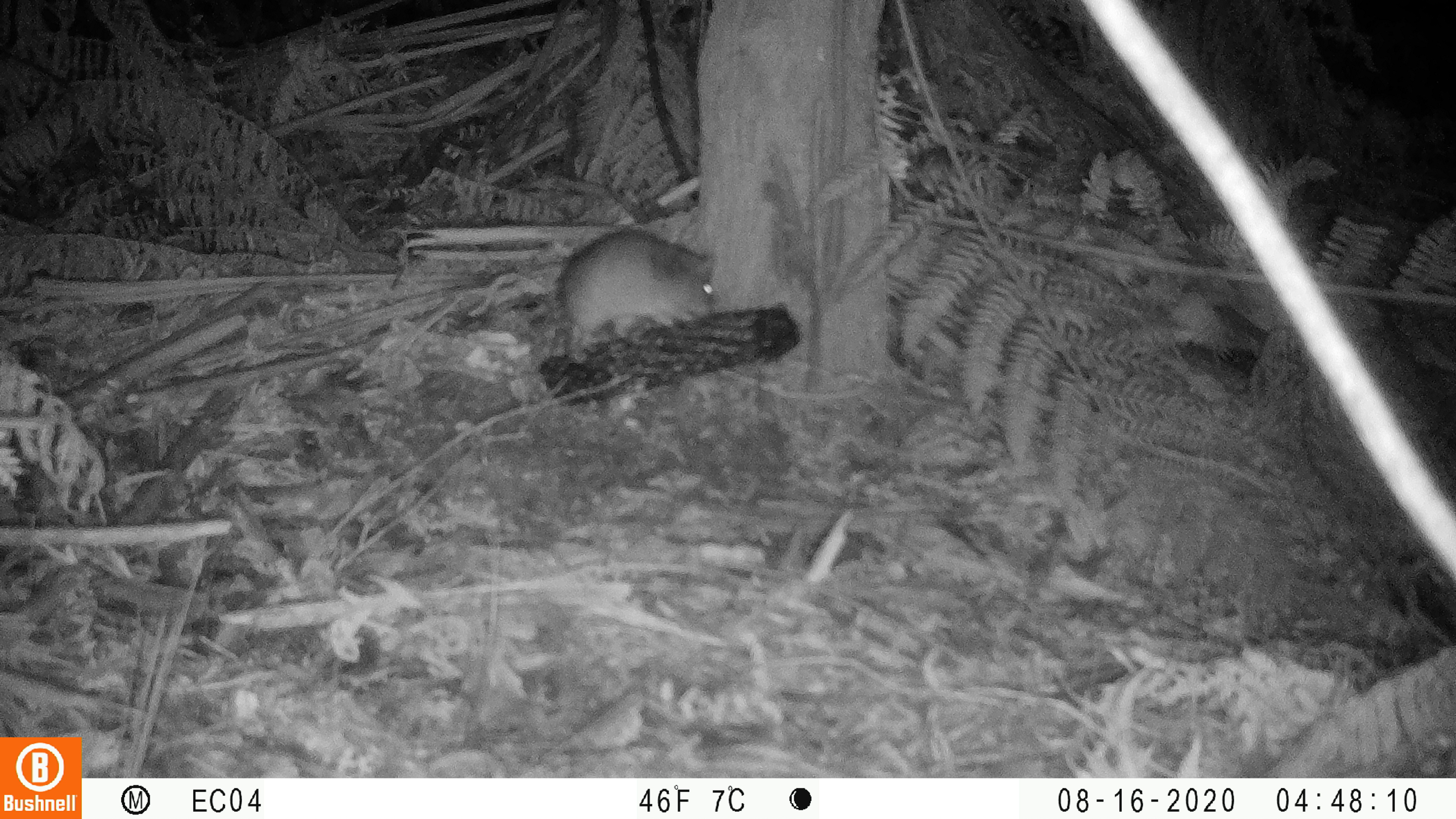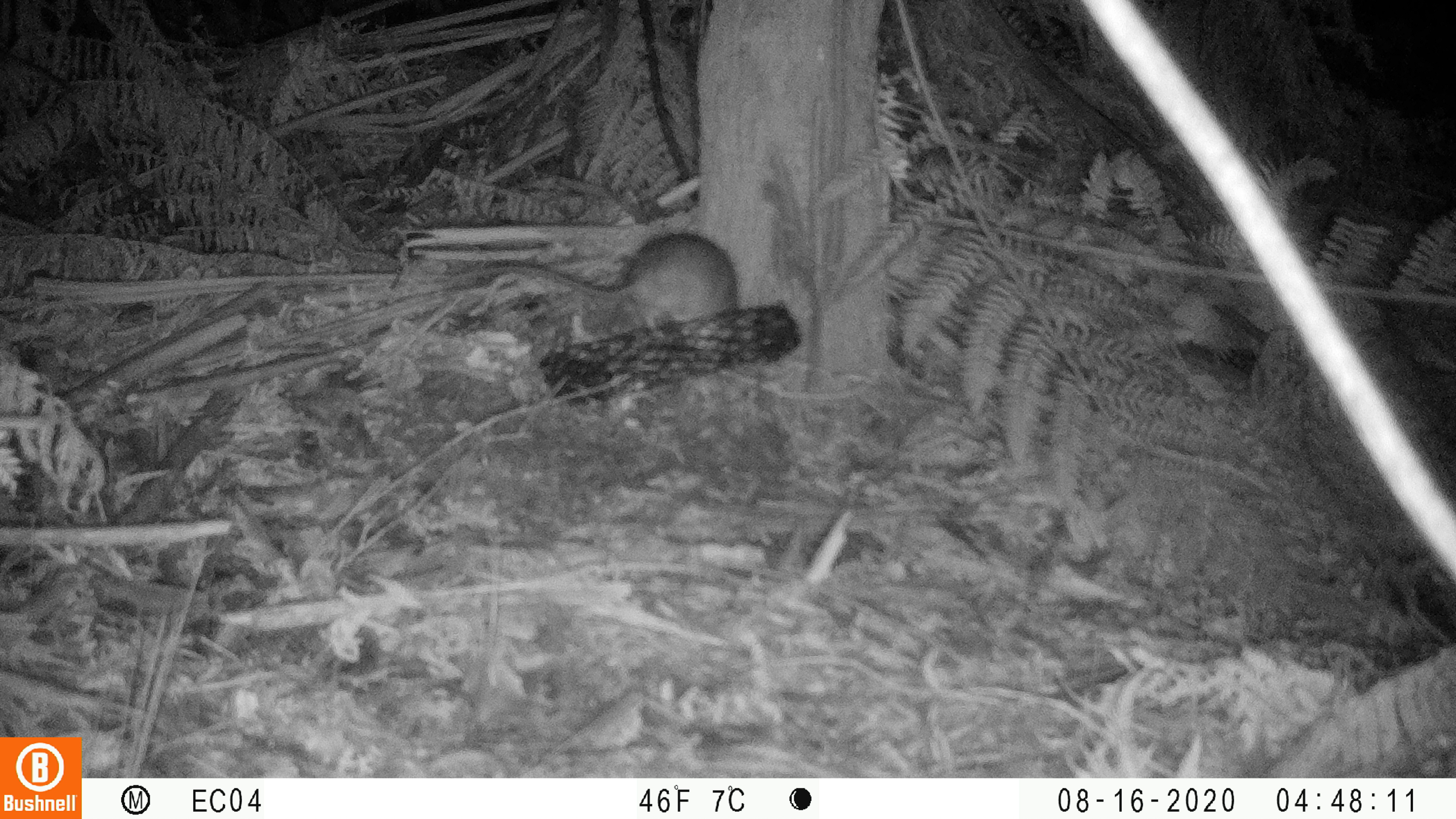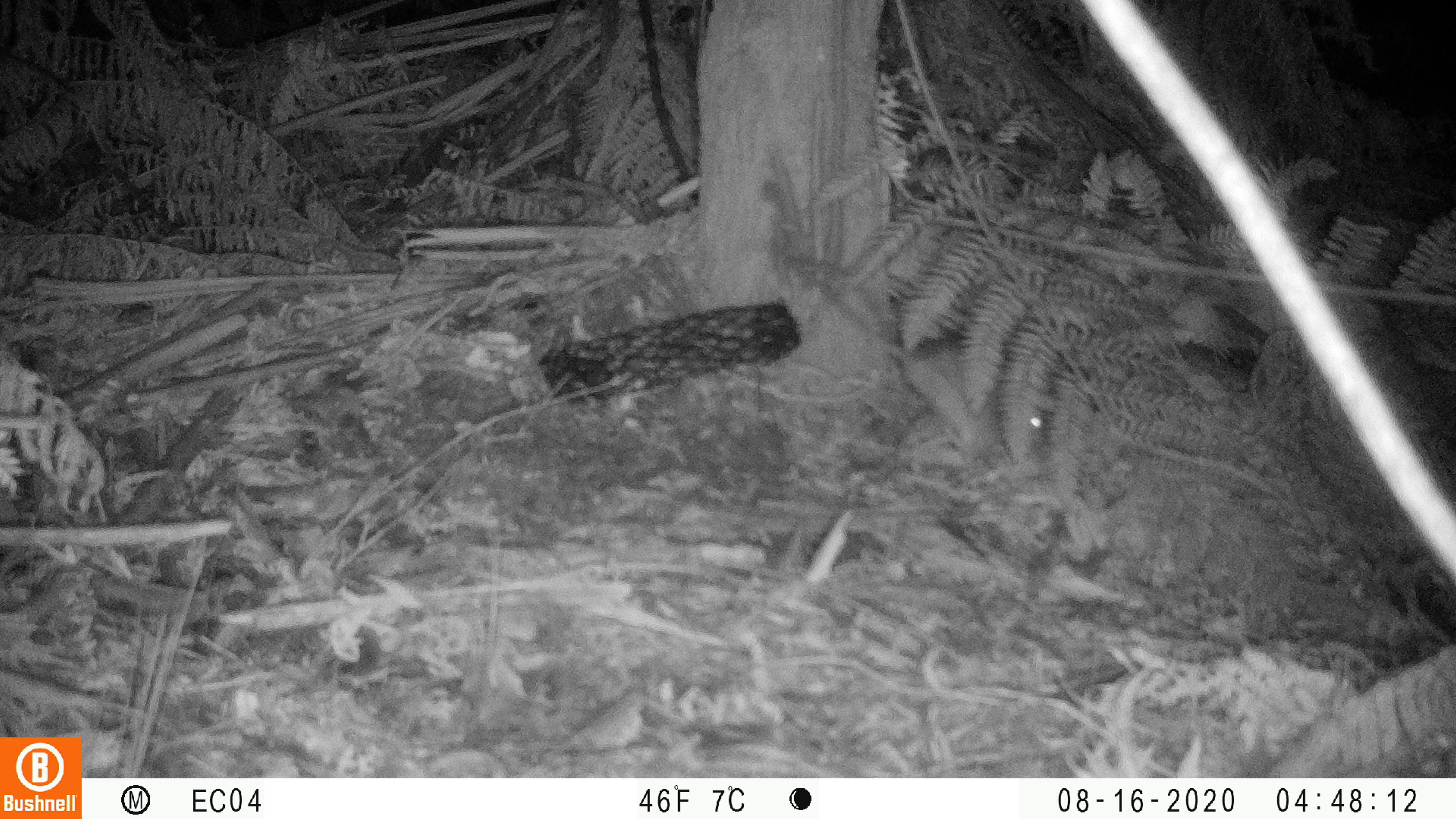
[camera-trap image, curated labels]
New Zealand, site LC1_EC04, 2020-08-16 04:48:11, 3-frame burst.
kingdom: Animalia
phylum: Chordata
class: Mammalia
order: Rodentia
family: Muridae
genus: Rattus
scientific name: Rattus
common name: rat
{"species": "rat (Rattus)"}